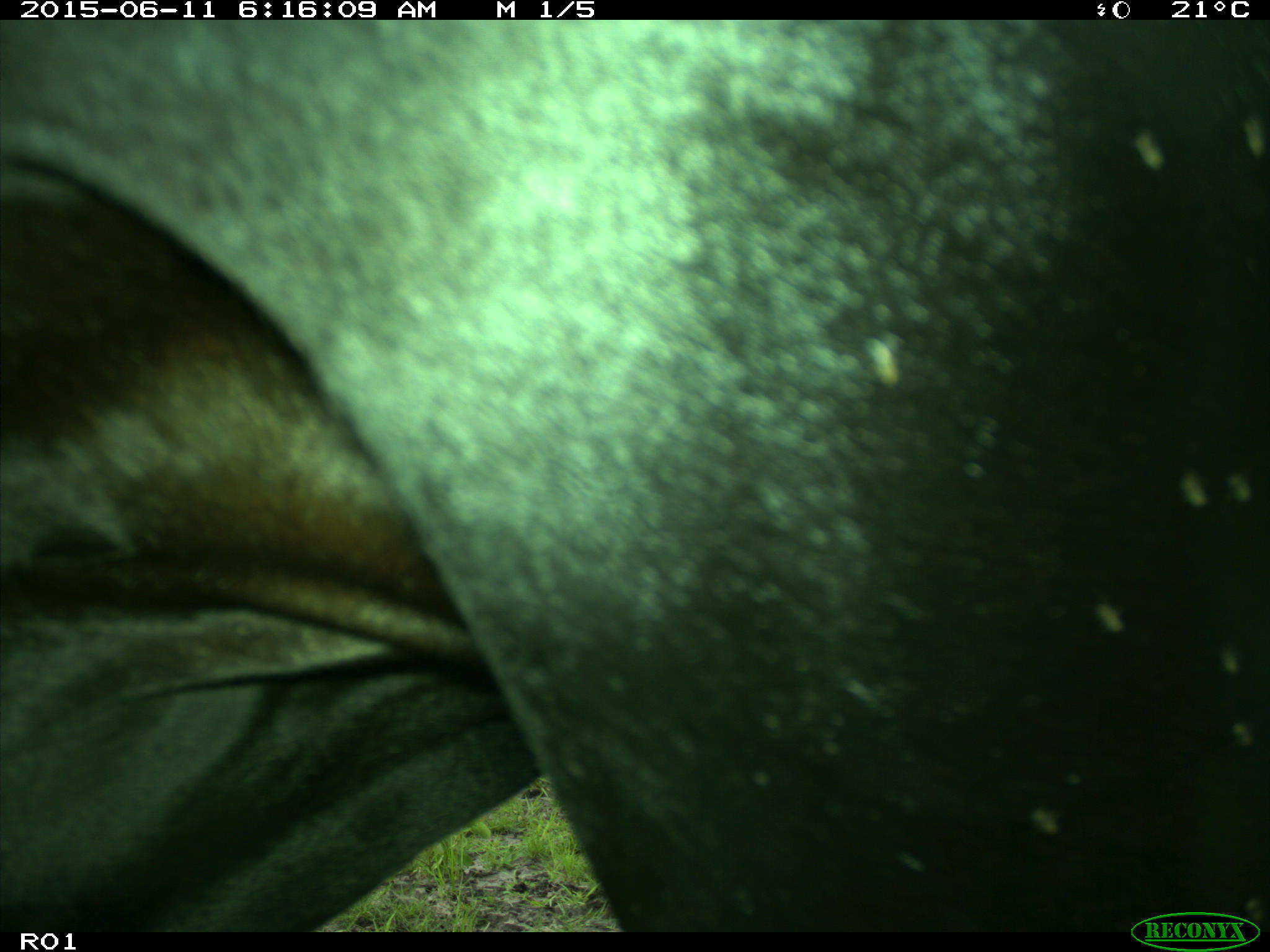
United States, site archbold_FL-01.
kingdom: Animalia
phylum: Chordata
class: Mammalia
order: Artiodactyla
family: Bovidae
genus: Bos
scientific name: Bos taurus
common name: domestic cow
Bos taurus (domestic cow).